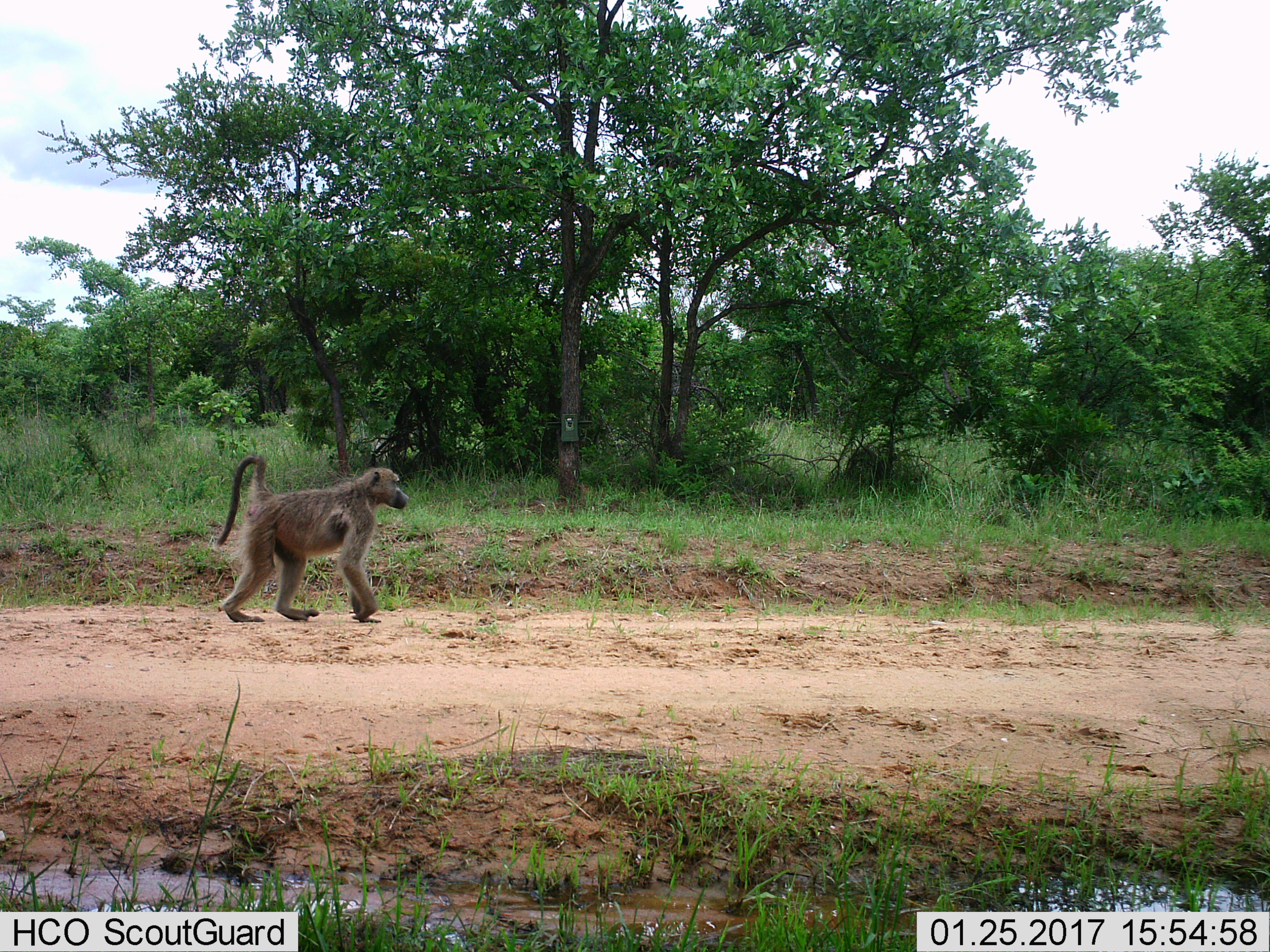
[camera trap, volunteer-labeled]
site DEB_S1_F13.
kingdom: Animalia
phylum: Chordata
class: Mammalia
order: Primates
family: Cercopithecidae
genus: Papio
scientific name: Papio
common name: baboon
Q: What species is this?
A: Baboon (Papio).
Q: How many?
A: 1.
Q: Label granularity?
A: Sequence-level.